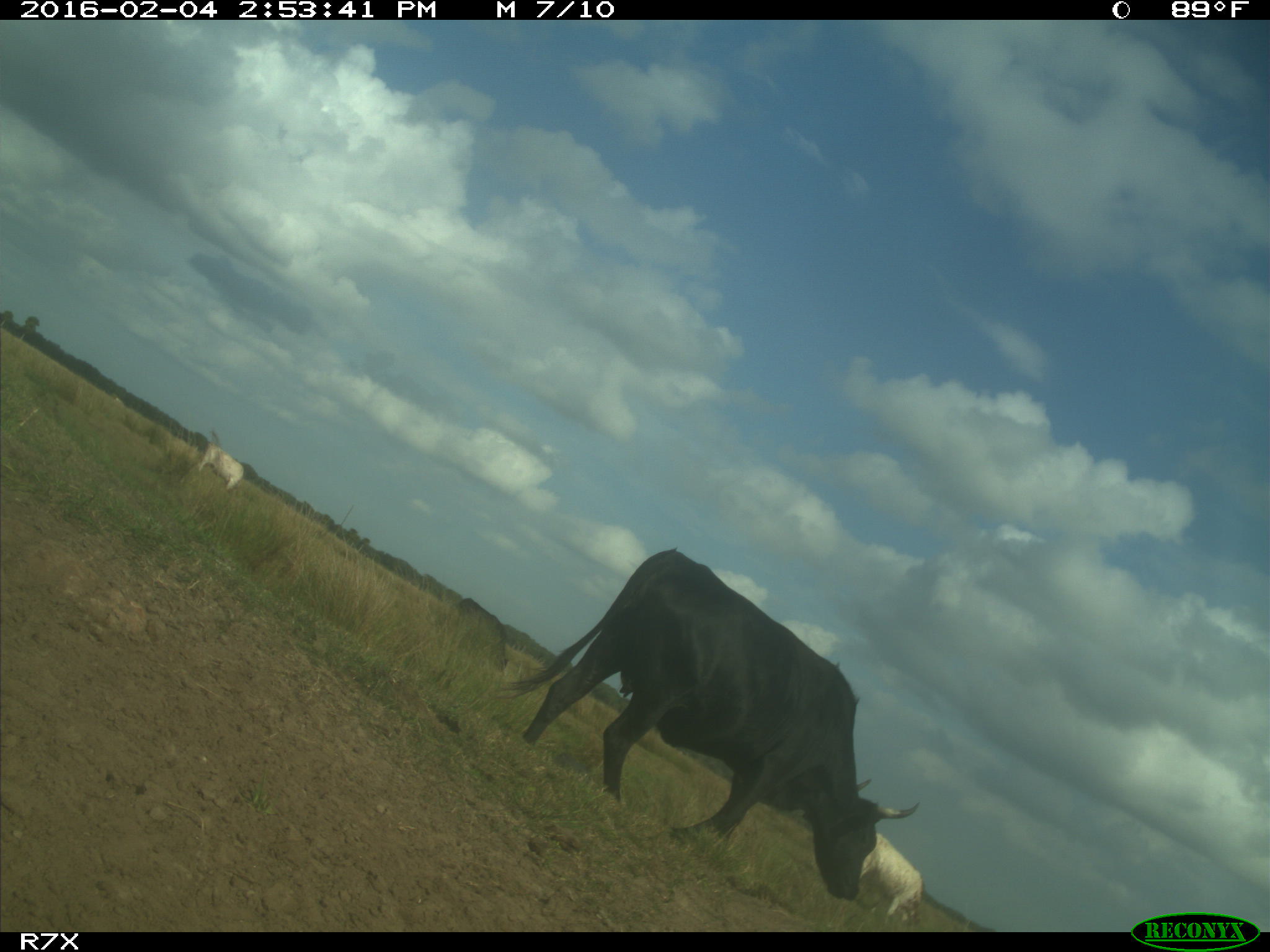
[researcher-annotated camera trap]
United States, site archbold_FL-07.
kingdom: Animalia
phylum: Chordata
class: Mammalia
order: Artiodactyla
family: Bovidae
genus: Bos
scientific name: Bos taurus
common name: domestic cow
Bos taurus (domestic cow).